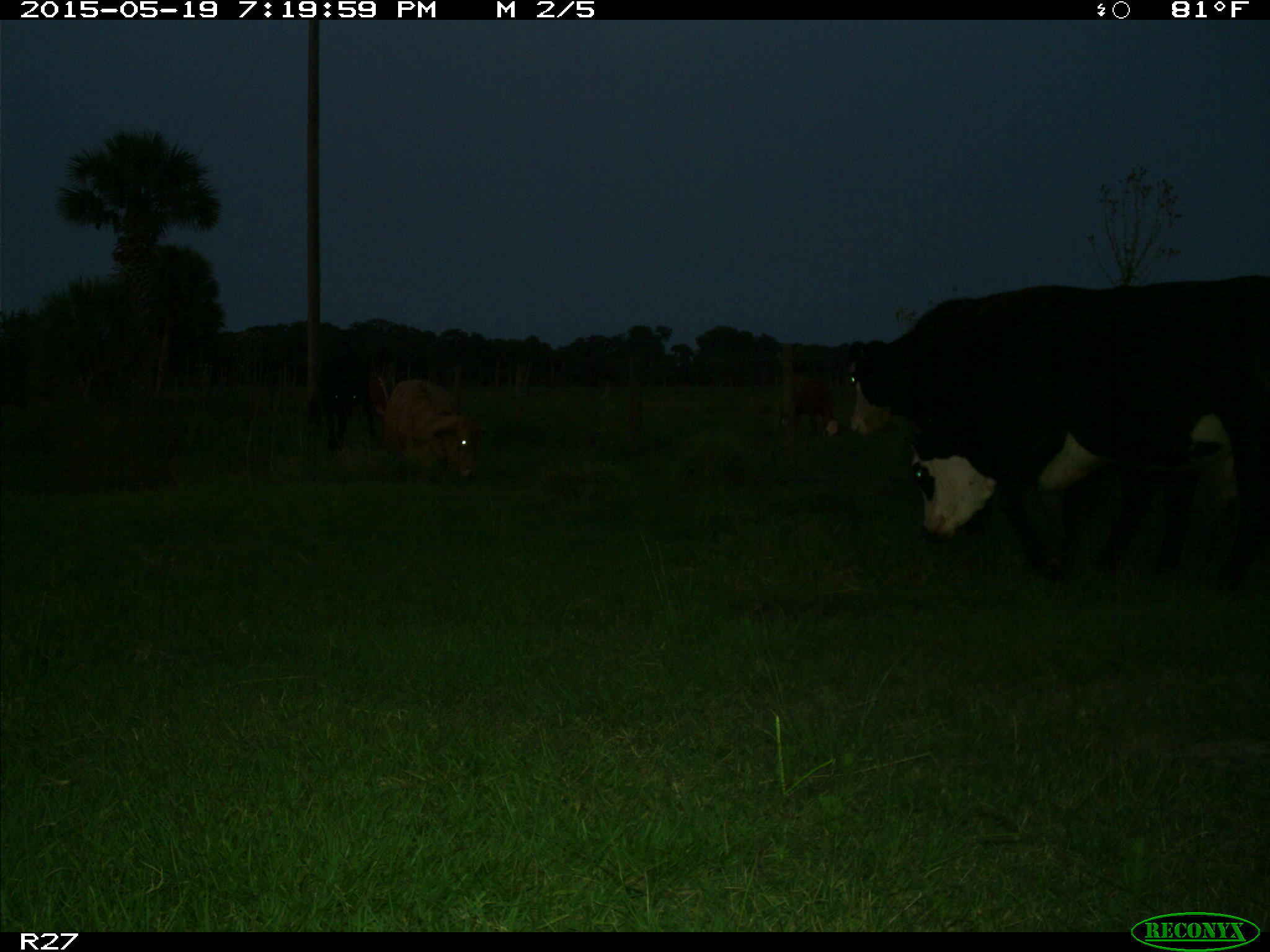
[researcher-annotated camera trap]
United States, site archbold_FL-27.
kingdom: Animalia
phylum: Chordata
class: Mammalia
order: Artiodactyla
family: Bovidae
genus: Bos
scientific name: Bos taurus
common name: domestic cow